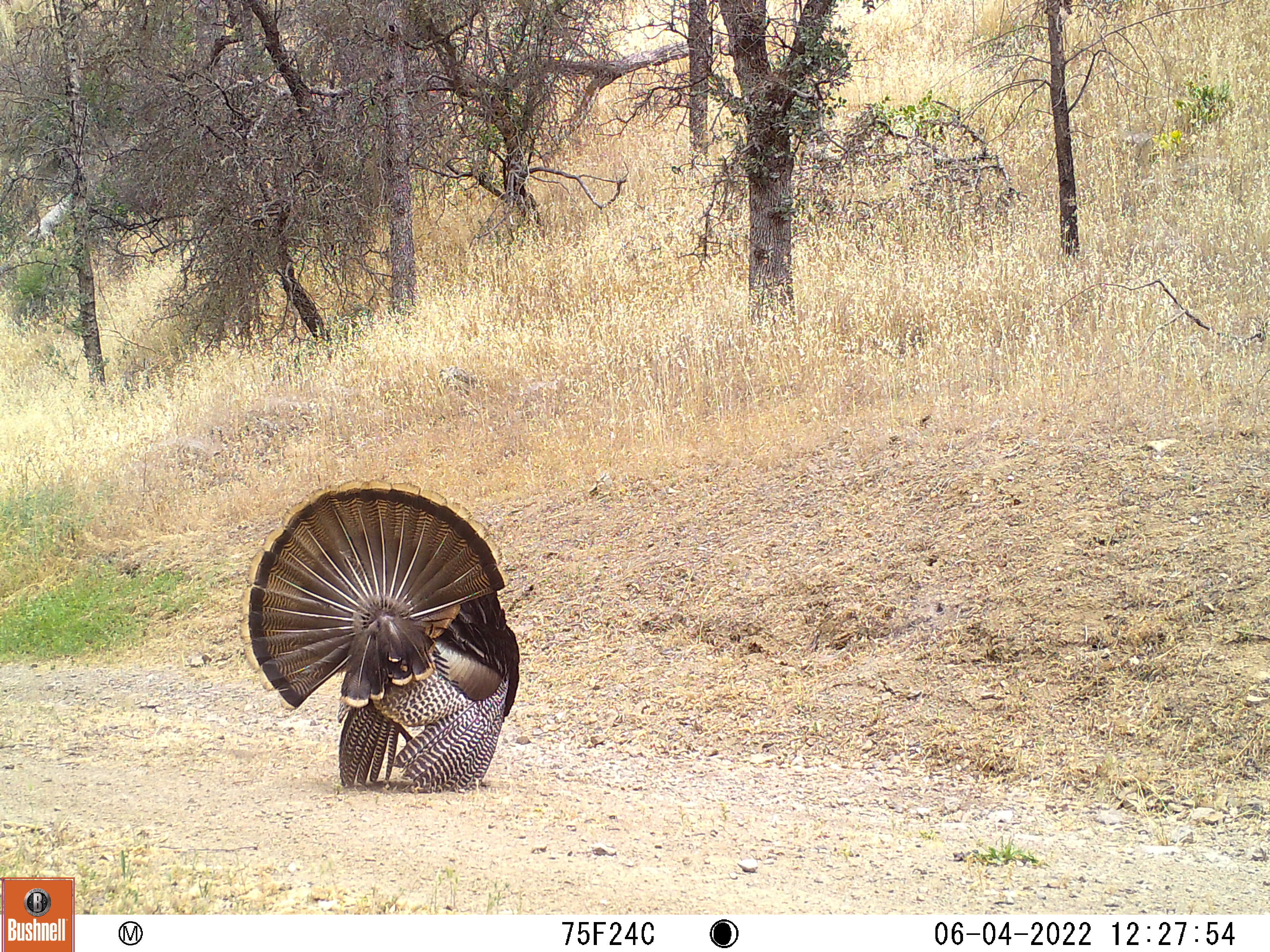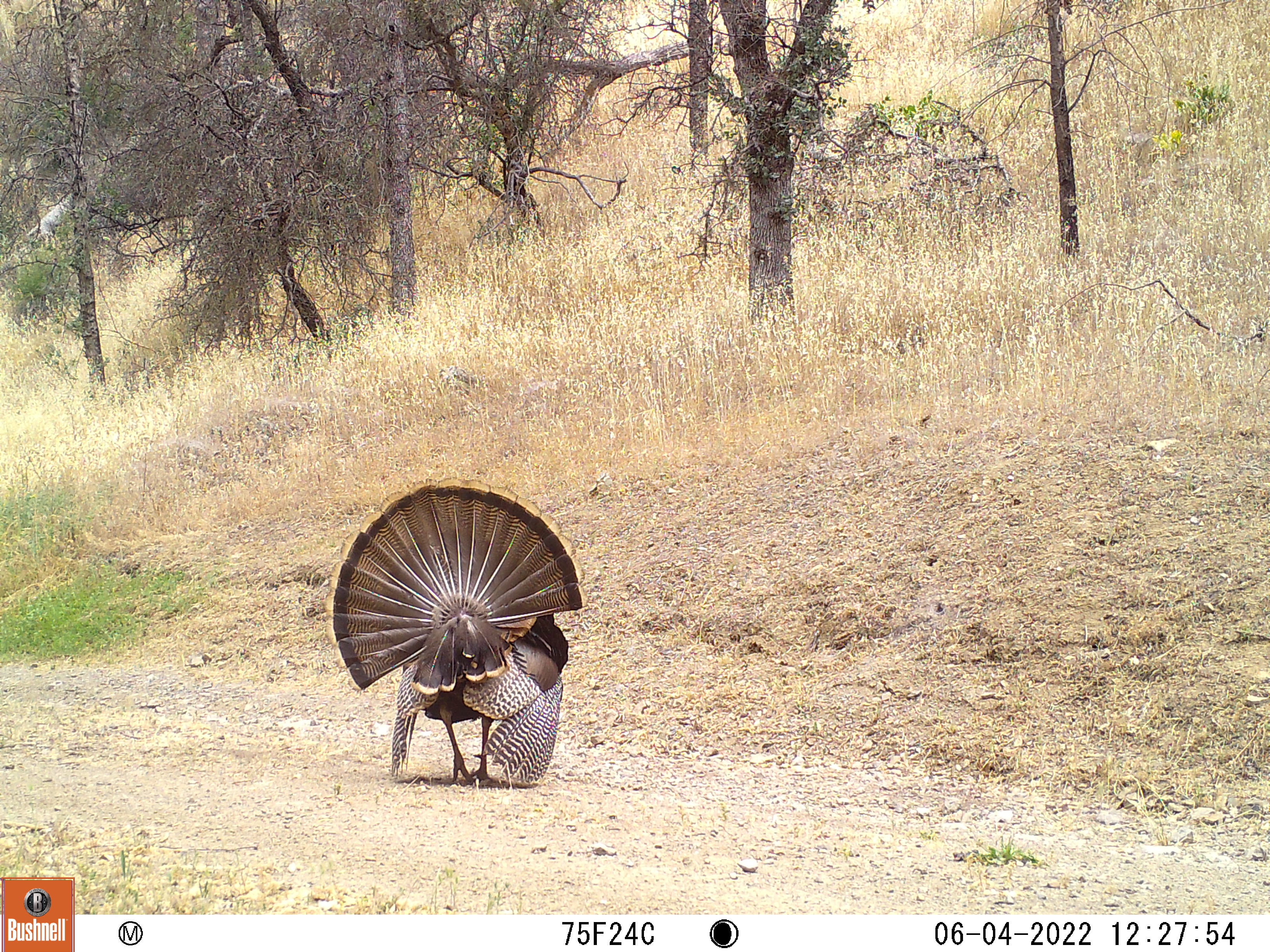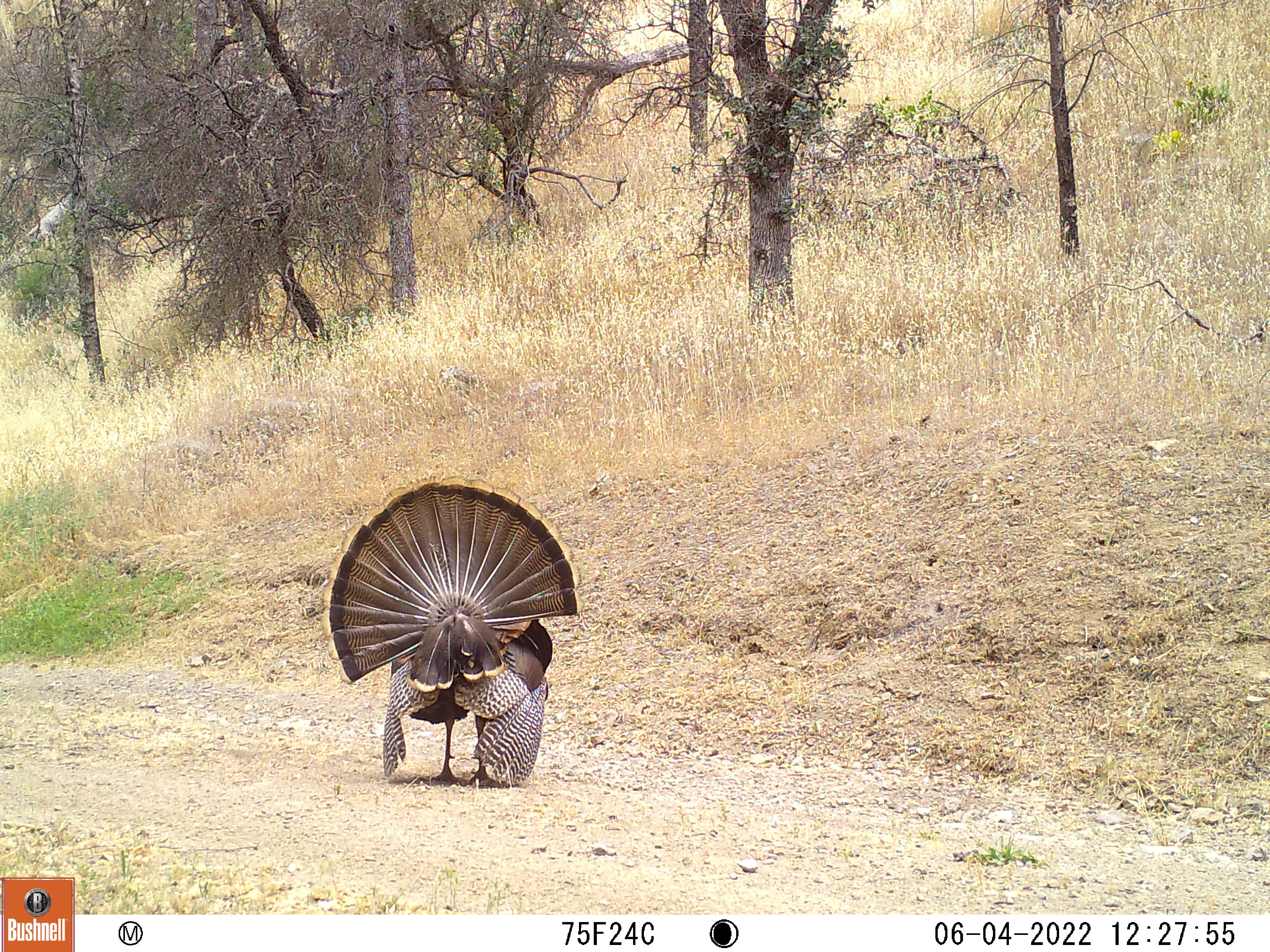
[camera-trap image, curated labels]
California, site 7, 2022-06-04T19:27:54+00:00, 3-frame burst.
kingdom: Animalia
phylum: Chordata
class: Aves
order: Galliformes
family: Phasianidae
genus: Meleagris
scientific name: Meleagris gallopavo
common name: turkey